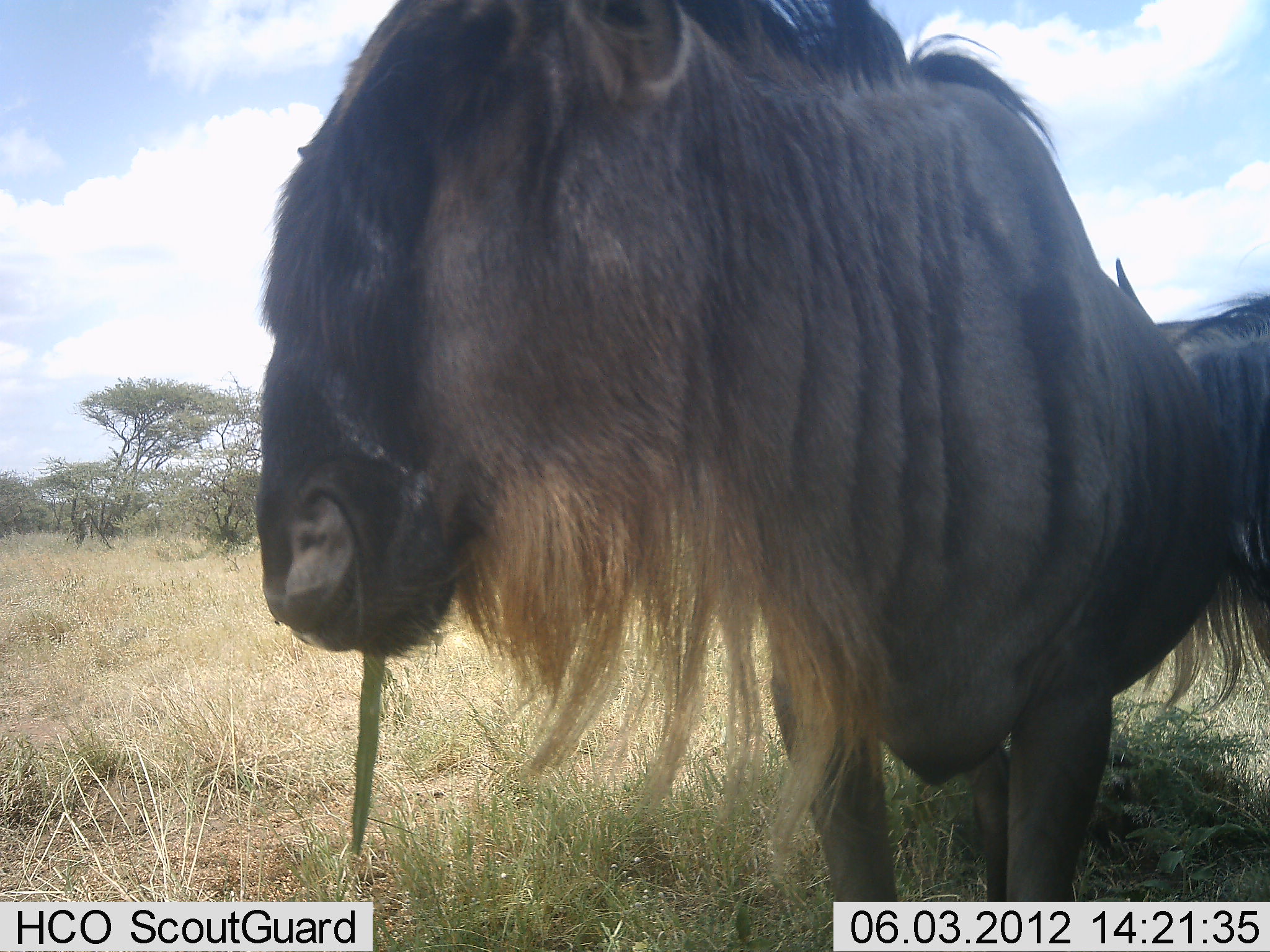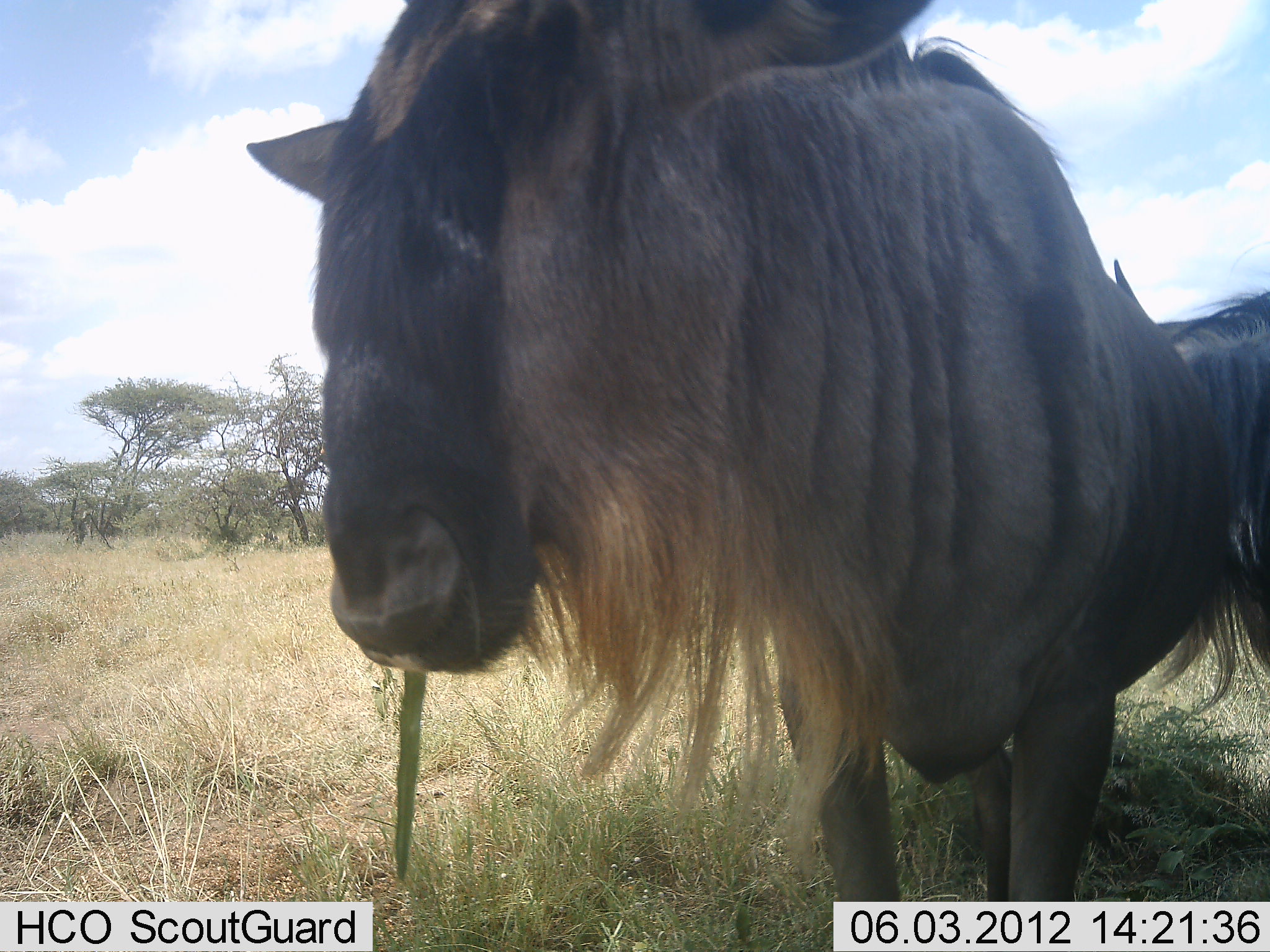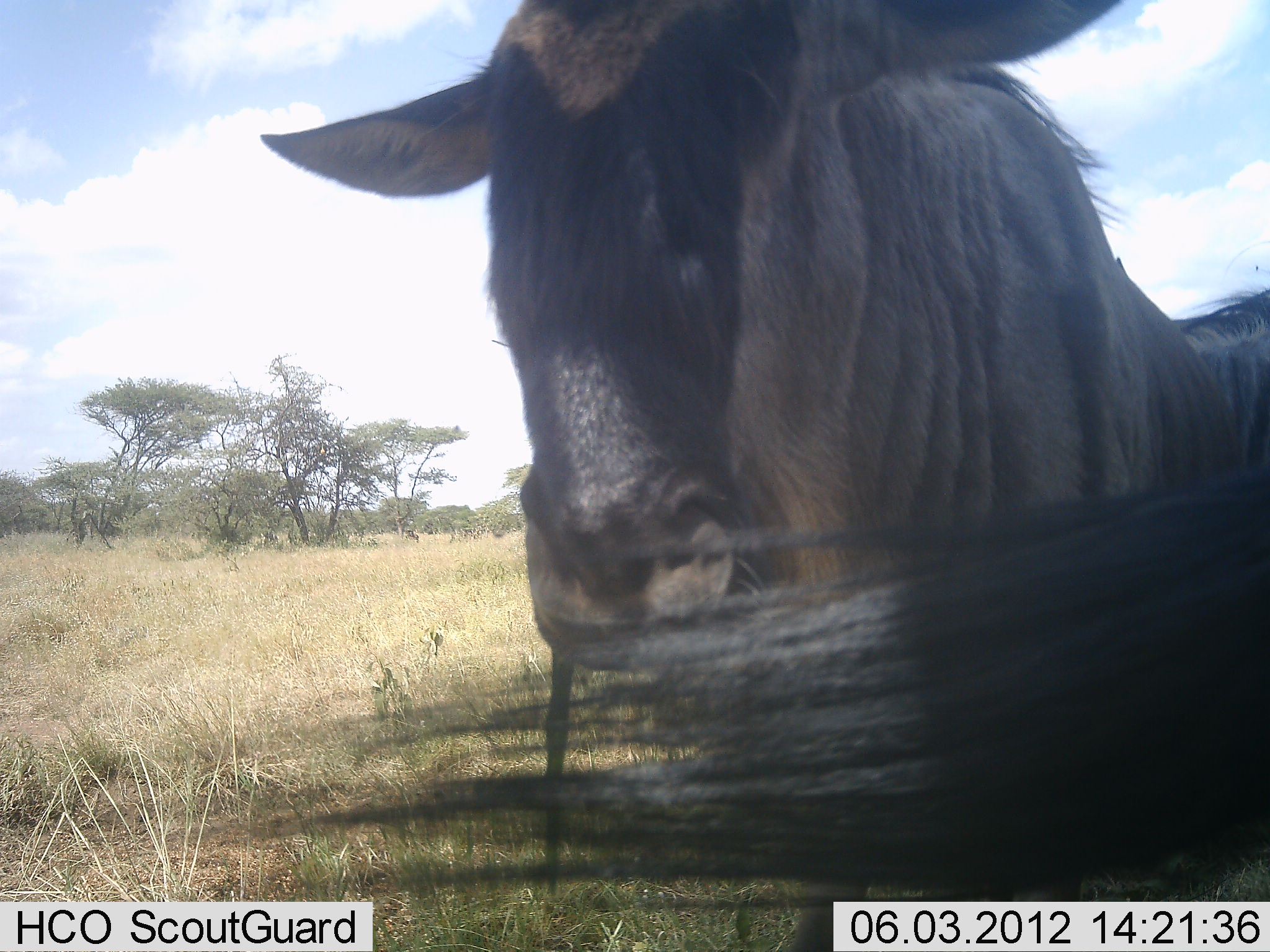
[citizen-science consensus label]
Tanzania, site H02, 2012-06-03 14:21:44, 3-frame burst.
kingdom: Animalia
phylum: Chordata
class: Mammalia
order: Artiodactyla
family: Bovidae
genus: Connochaetes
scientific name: Connochaetes taurinus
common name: blue wildebeest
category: wildebeest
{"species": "wildebeest (blue wildebeest) (Connochaetes taurinus)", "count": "2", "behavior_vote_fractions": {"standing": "80%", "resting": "0%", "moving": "10%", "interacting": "0%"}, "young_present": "0%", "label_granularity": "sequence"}